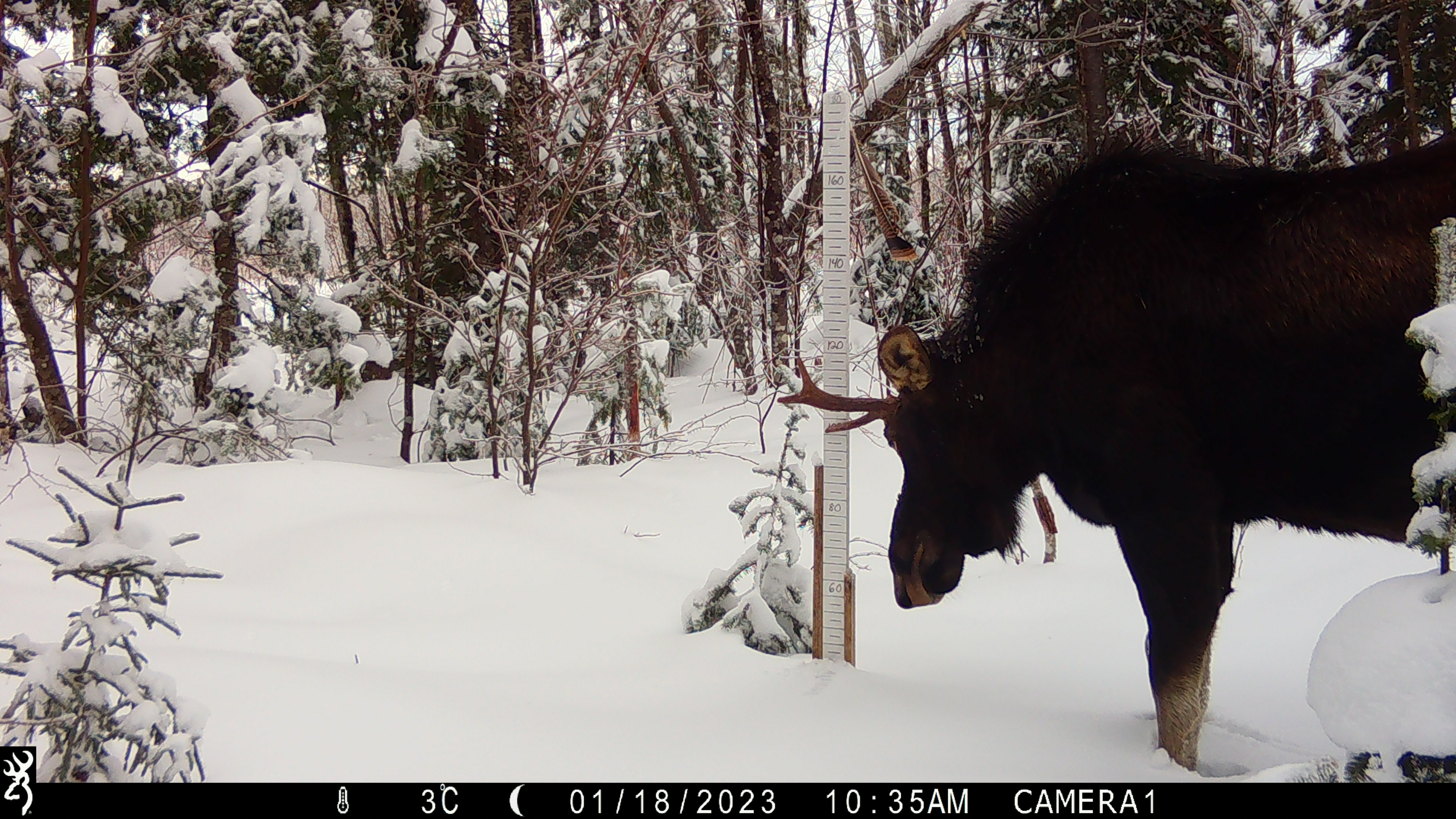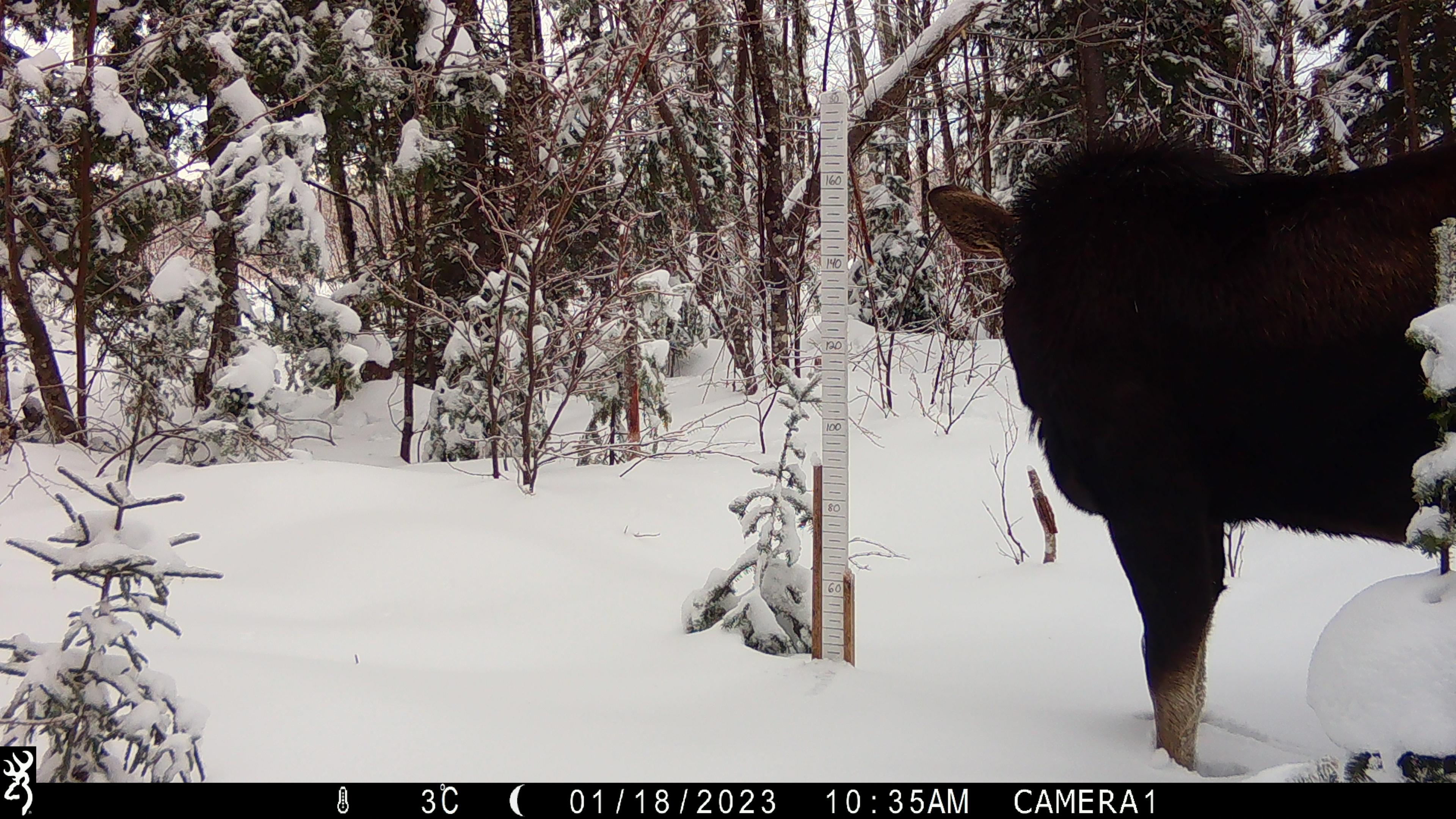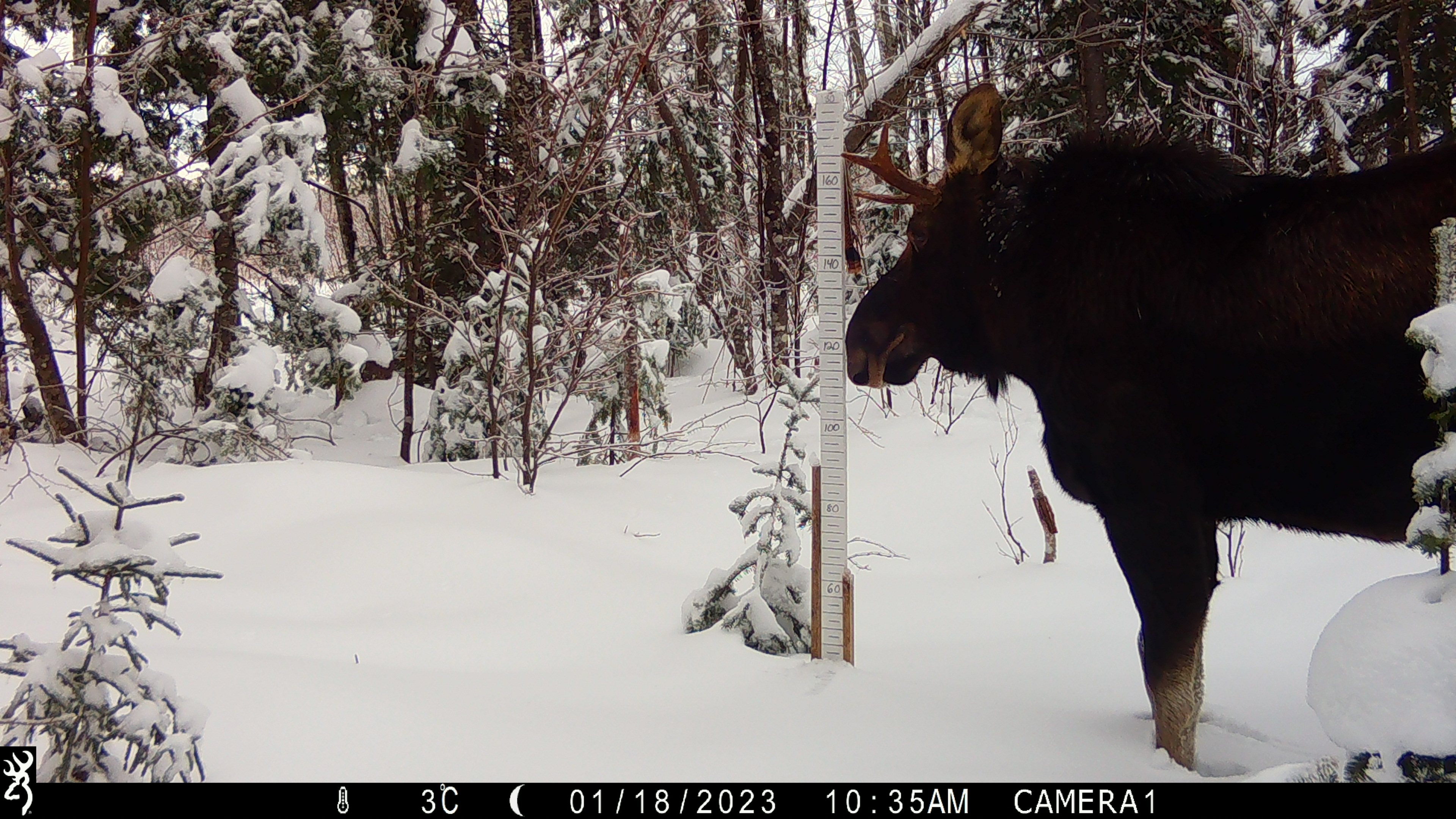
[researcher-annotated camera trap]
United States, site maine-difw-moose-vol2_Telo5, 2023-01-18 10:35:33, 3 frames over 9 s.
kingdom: Animalia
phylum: Chordata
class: Mammalia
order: Artiodactyla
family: Cervidae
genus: Alces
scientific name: Alces alces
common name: moose